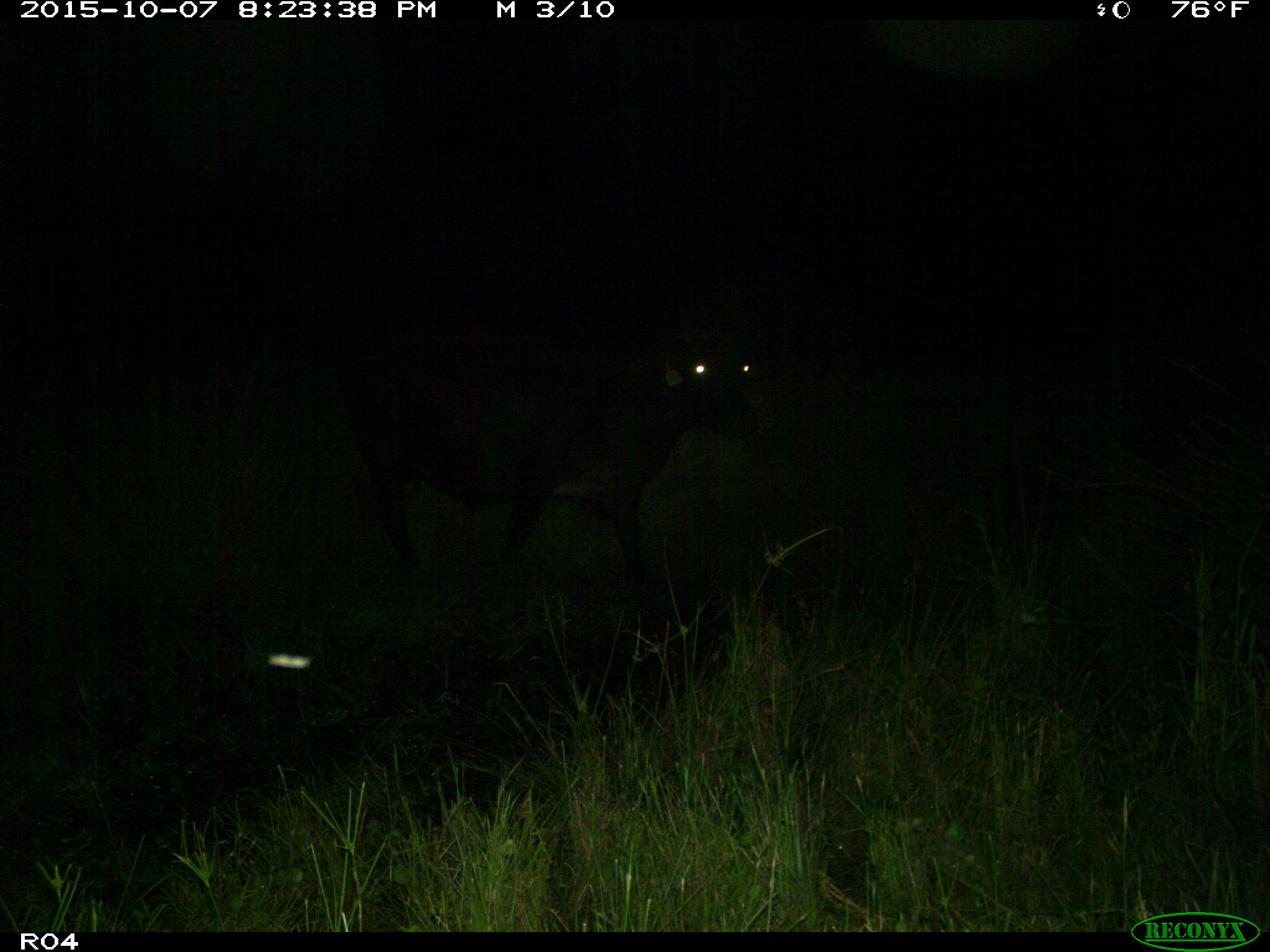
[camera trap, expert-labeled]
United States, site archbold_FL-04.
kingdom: Animalia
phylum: Chordata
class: Mammalia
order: Artiodactyla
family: Bovidae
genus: Bos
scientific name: Bos taurus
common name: domestic cow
Bos taurus (domestic cow).